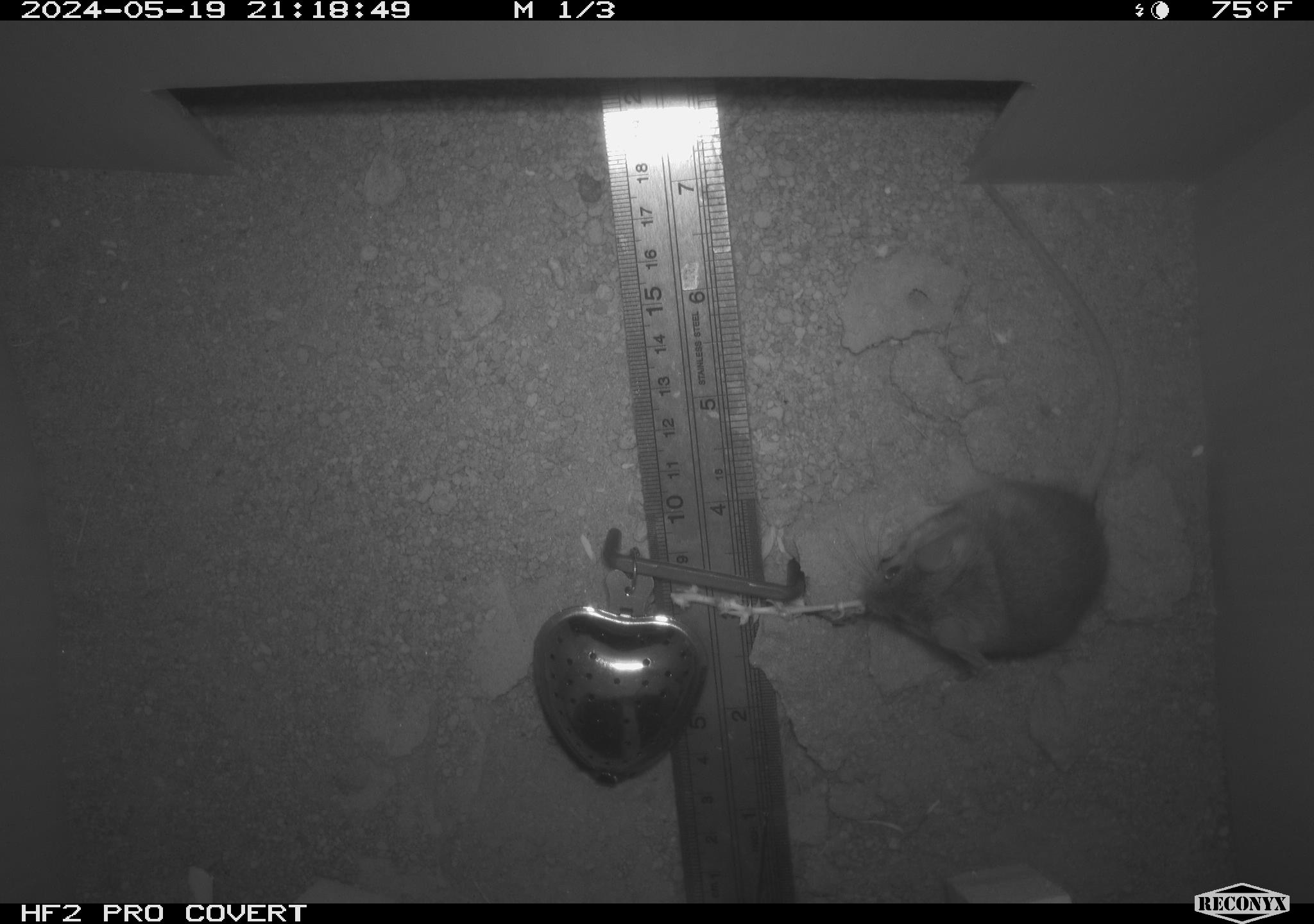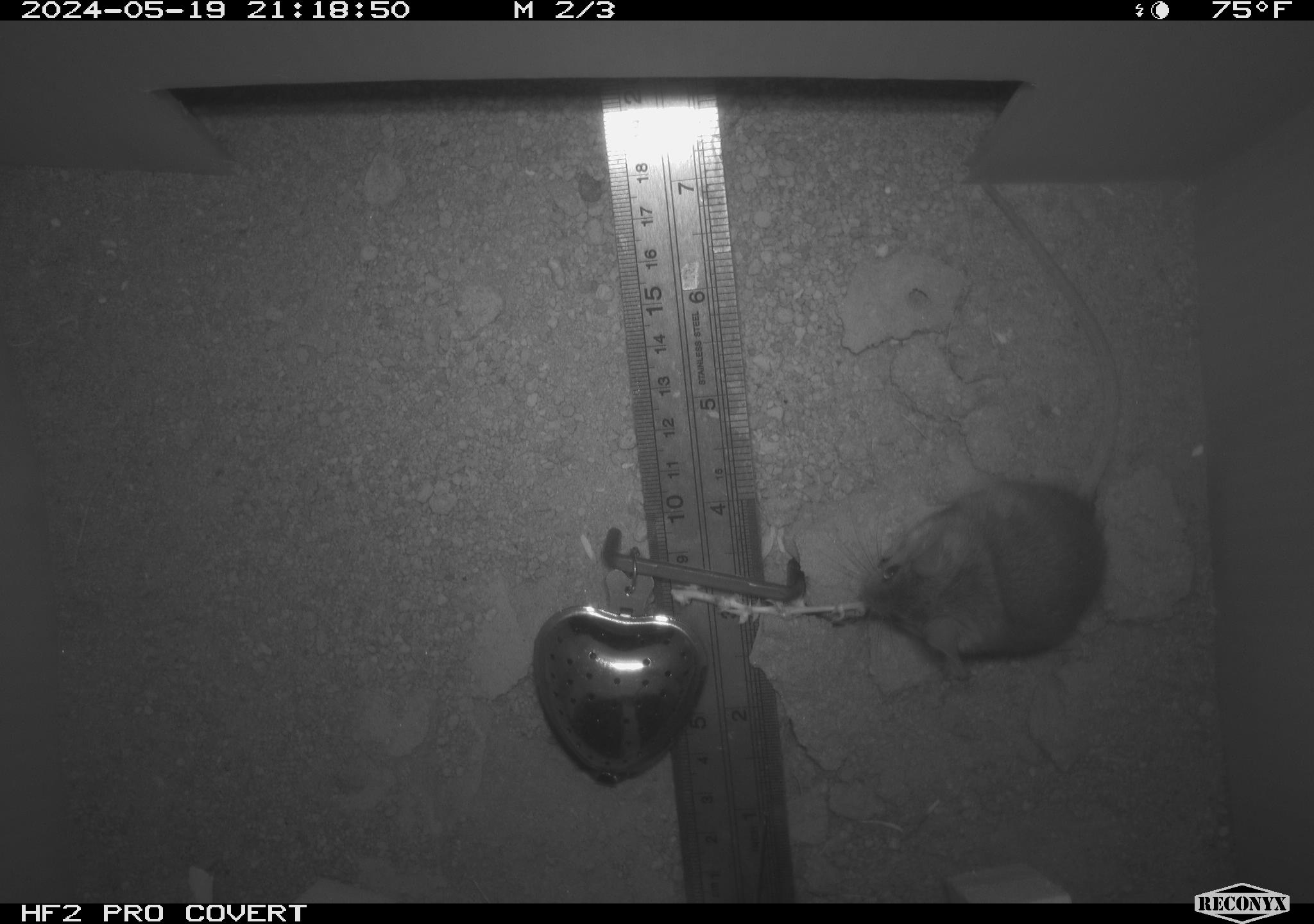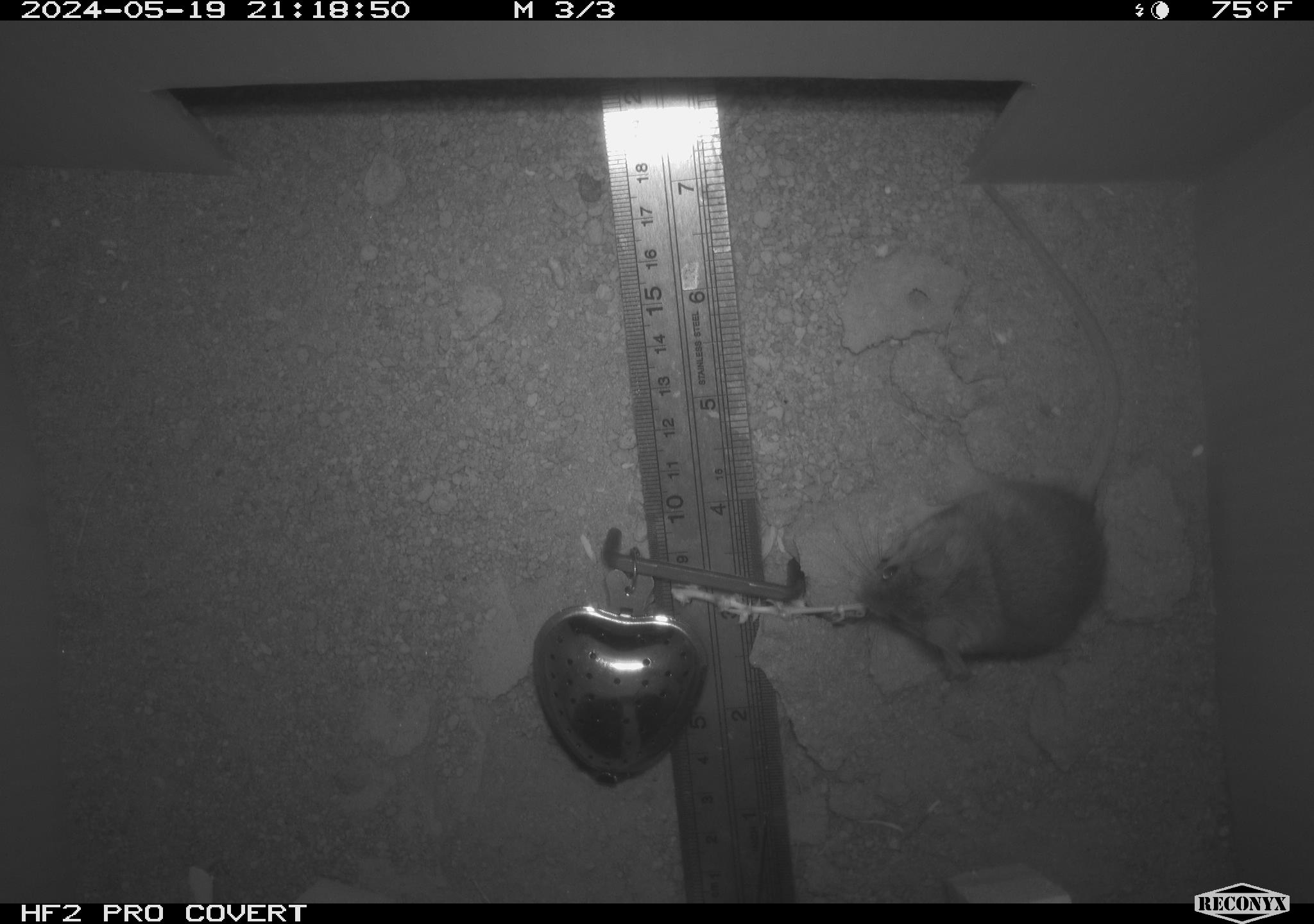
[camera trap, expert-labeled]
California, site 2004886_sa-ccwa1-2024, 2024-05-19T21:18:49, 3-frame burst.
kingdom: Animalia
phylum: Chordata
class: Mammalia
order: Rodentia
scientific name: Rodentia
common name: mouse species